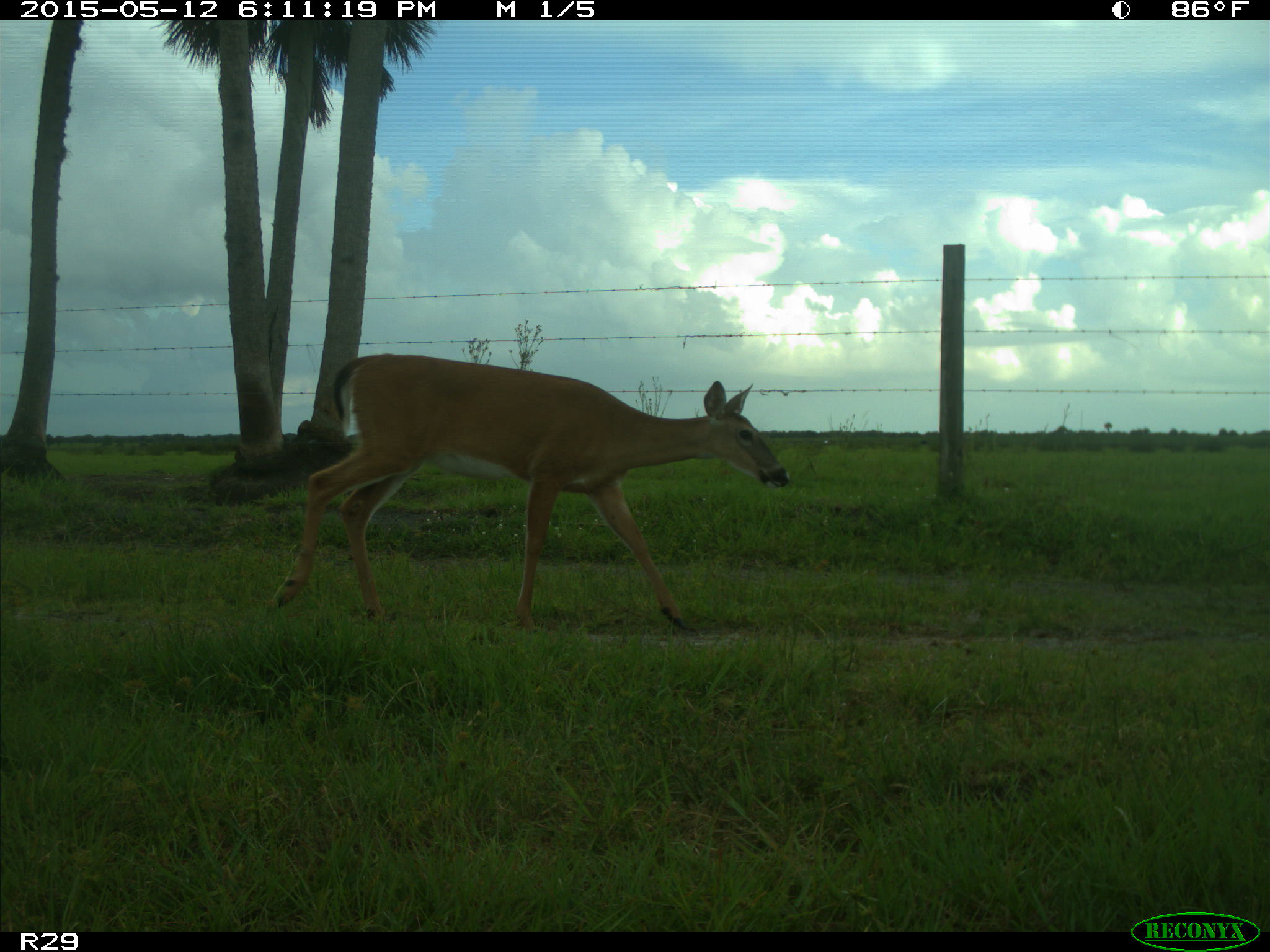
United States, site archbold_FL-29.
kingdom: Animalia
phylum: Chordata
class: Mammalia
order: Artiodactyla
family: Cervidae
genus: Odocoileus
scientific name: Odocoileus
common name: deer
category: unidentified deer